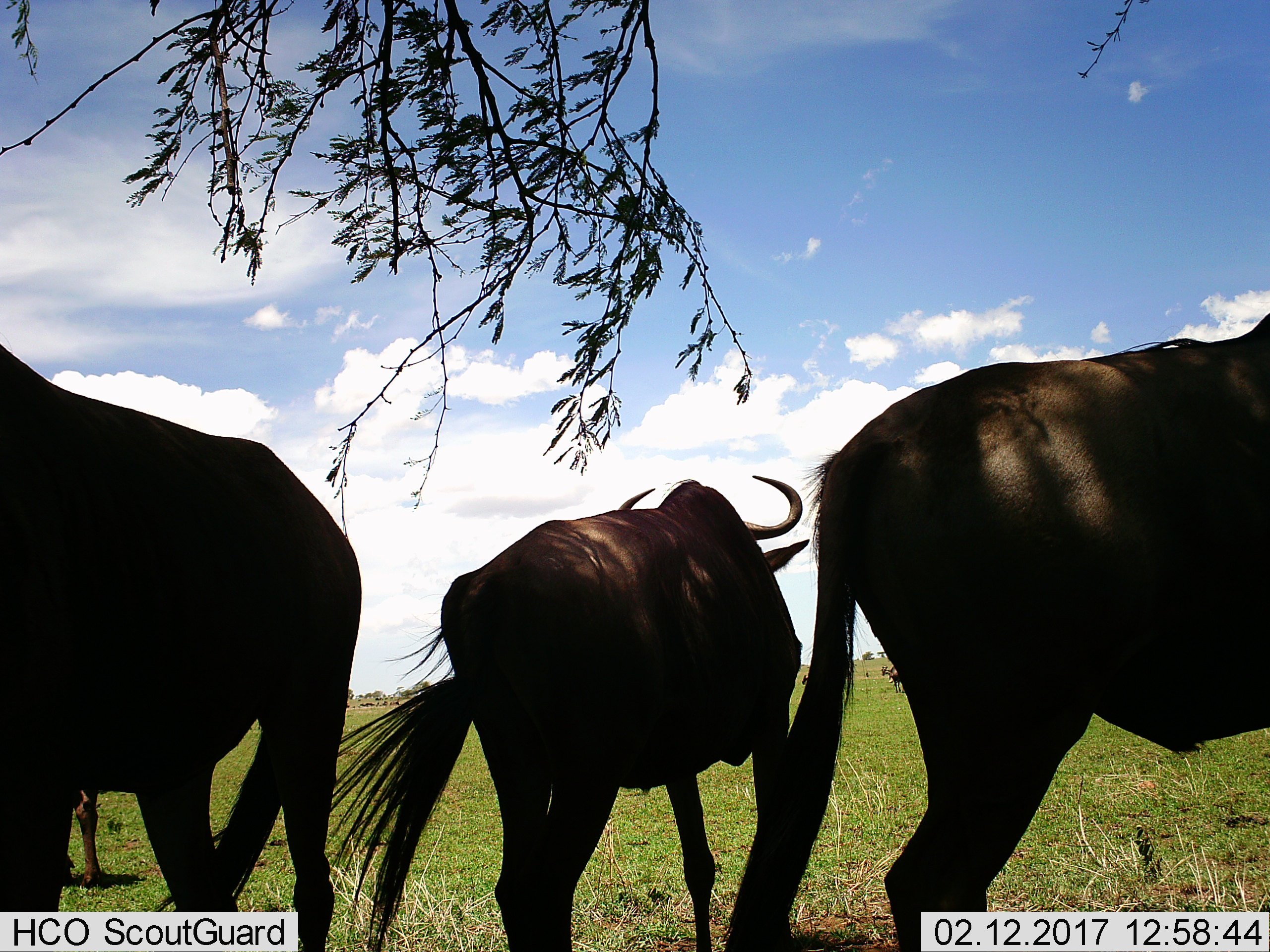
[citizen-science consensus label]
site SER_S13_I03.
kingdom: Animalia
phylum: Chordata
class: Mammalia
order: Artiodactyla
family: Bovidae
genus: Connochaetes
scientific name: Connochaetes taurinus taurinus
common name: blue wildebeest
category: wildebeestblue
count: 3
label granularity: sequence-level